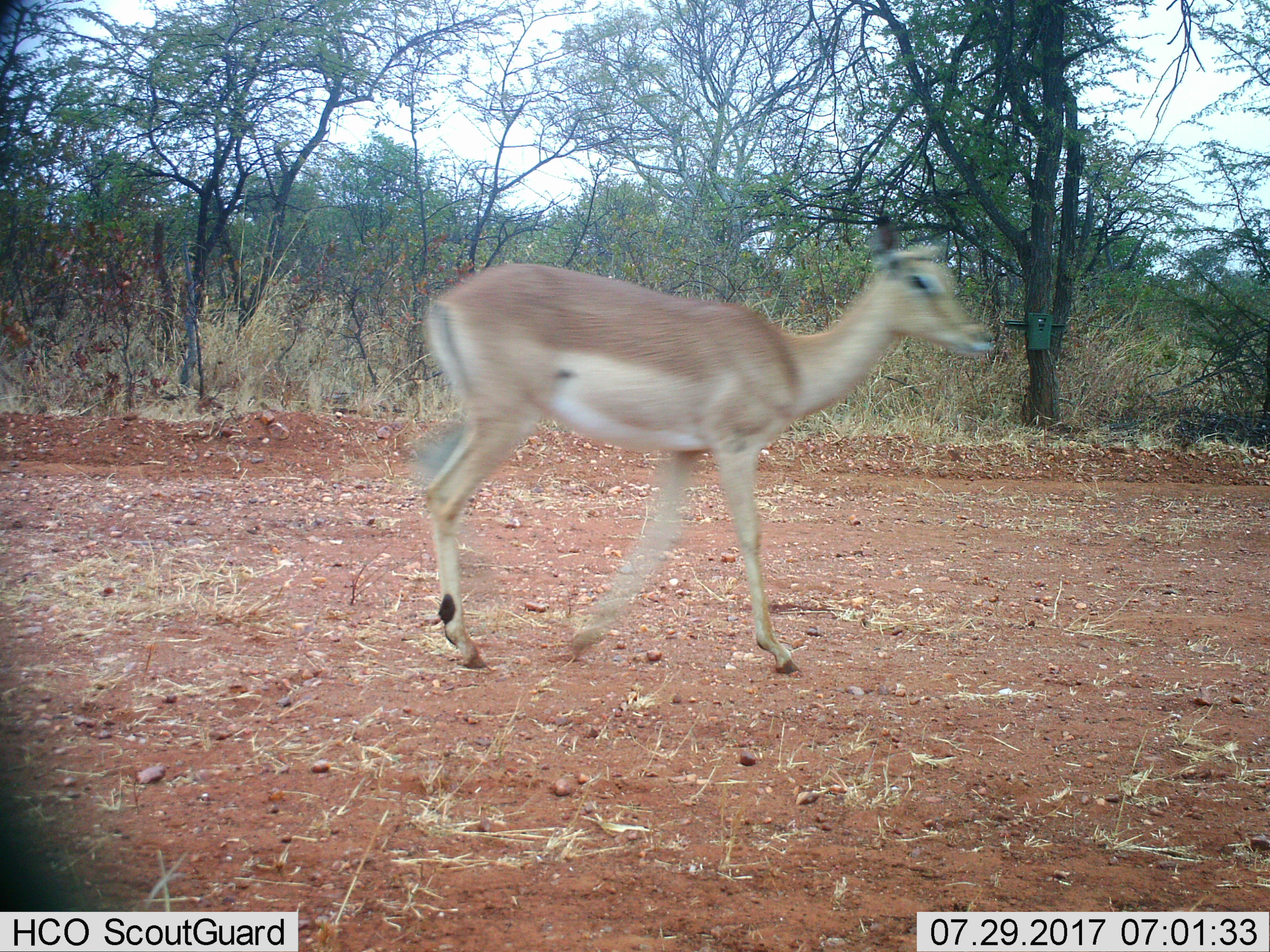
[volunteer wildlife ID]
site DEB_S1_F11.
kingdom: Animalia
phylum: Chordata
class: Mammalia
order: Artiodactyla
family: Bovidae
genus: Aepyceros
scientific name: Aepyceros melampus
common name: impala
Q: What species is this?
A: Impala (Aepyceros melampus).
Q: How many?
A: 1.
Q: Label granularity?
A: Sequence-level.